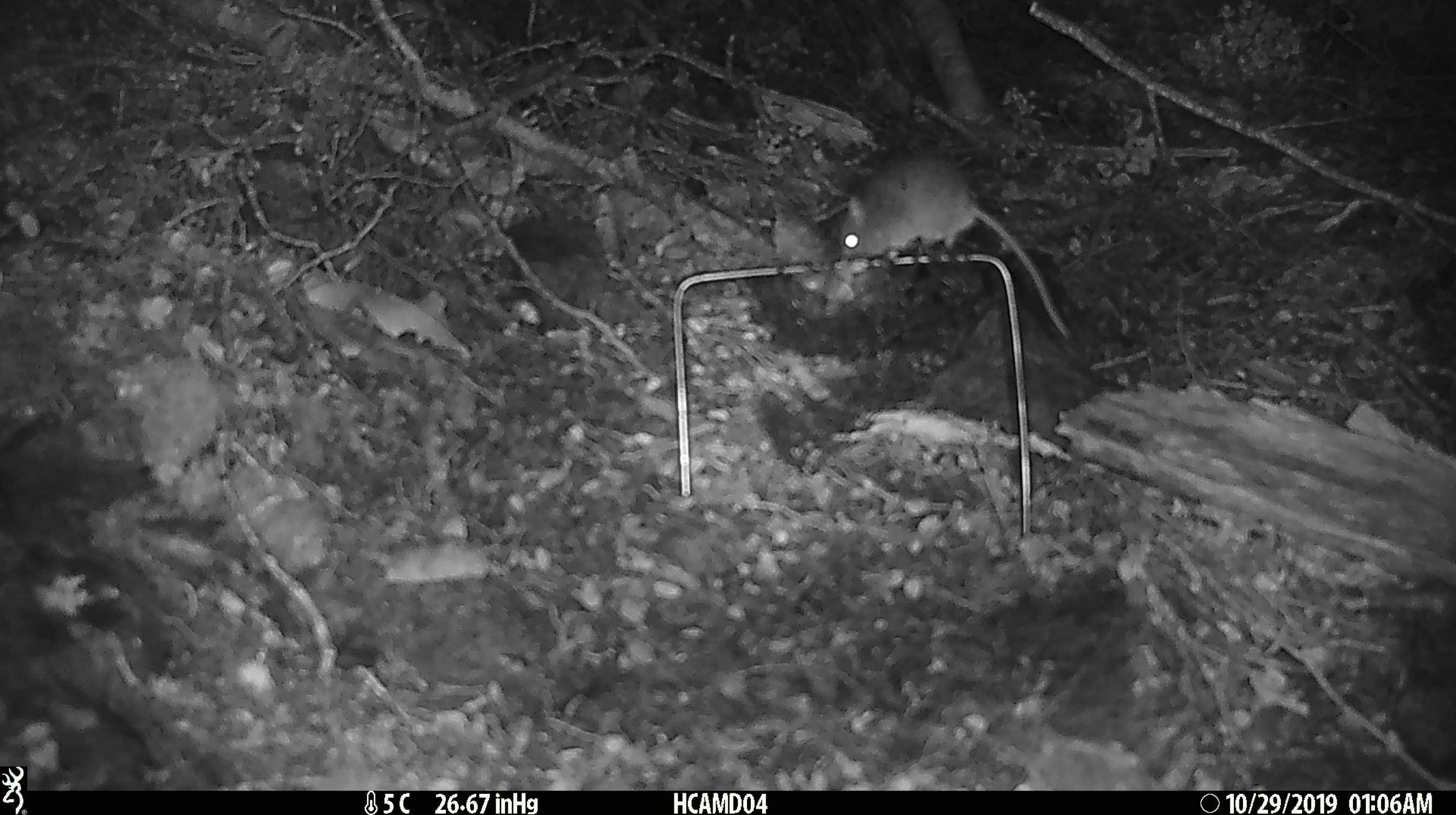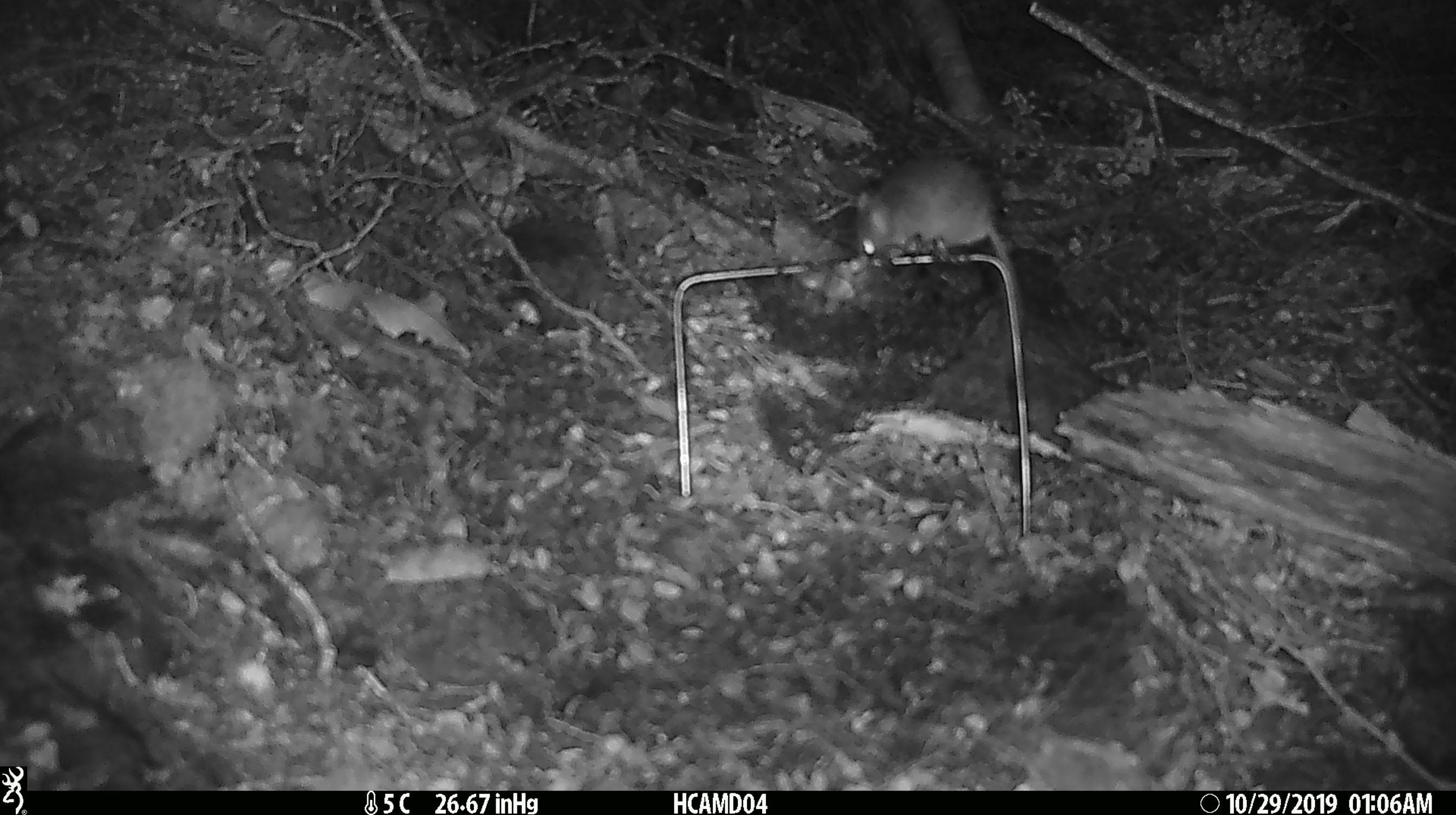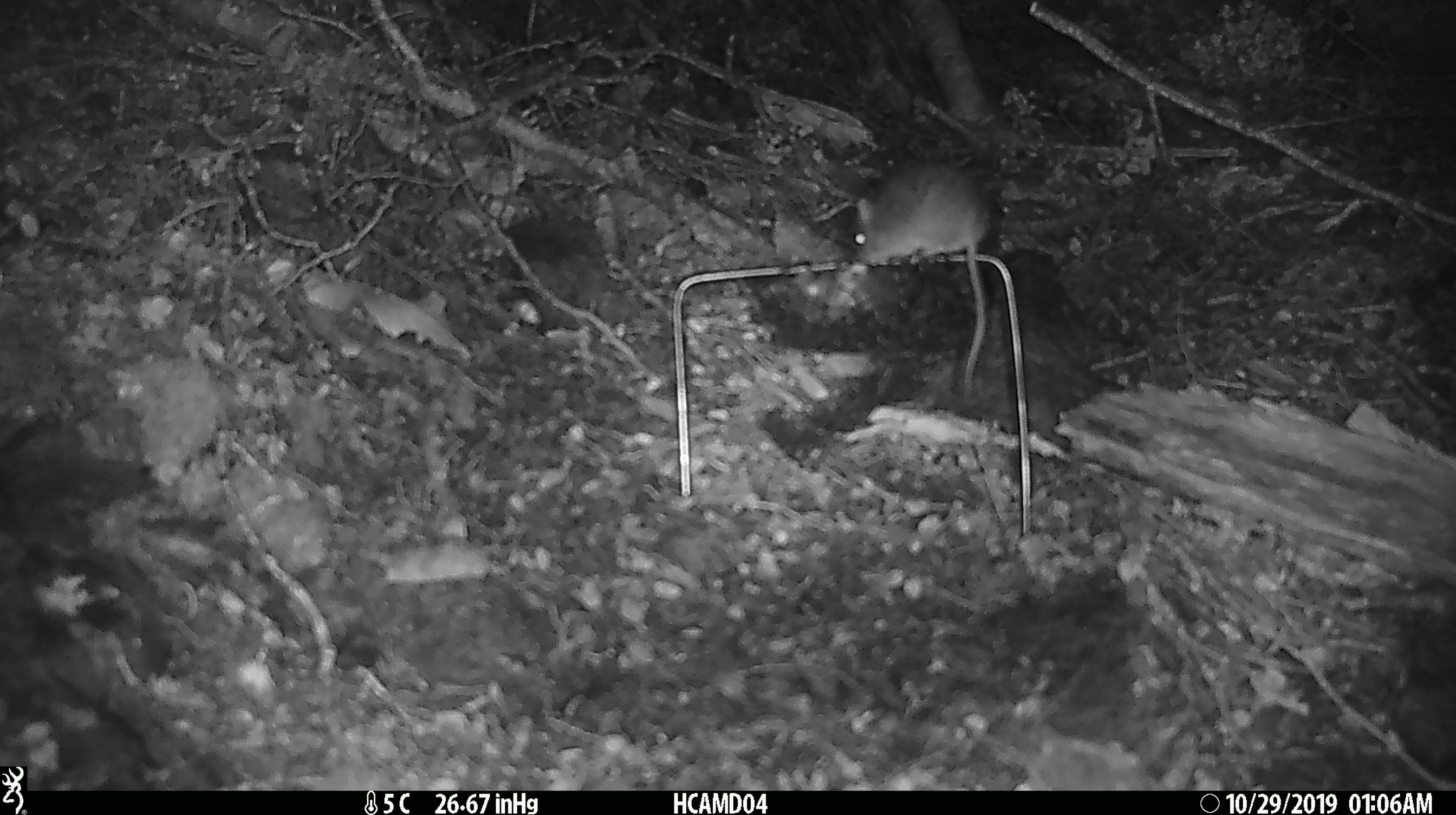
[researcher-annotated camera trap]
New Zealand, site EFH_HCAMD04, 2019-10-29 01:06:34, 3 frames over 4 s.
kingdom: Animalia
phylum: Chordata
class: Mammalia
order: Rodentia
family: Muridae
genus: Mus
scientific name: Mus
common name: mouse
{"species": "mouse (Mus)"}